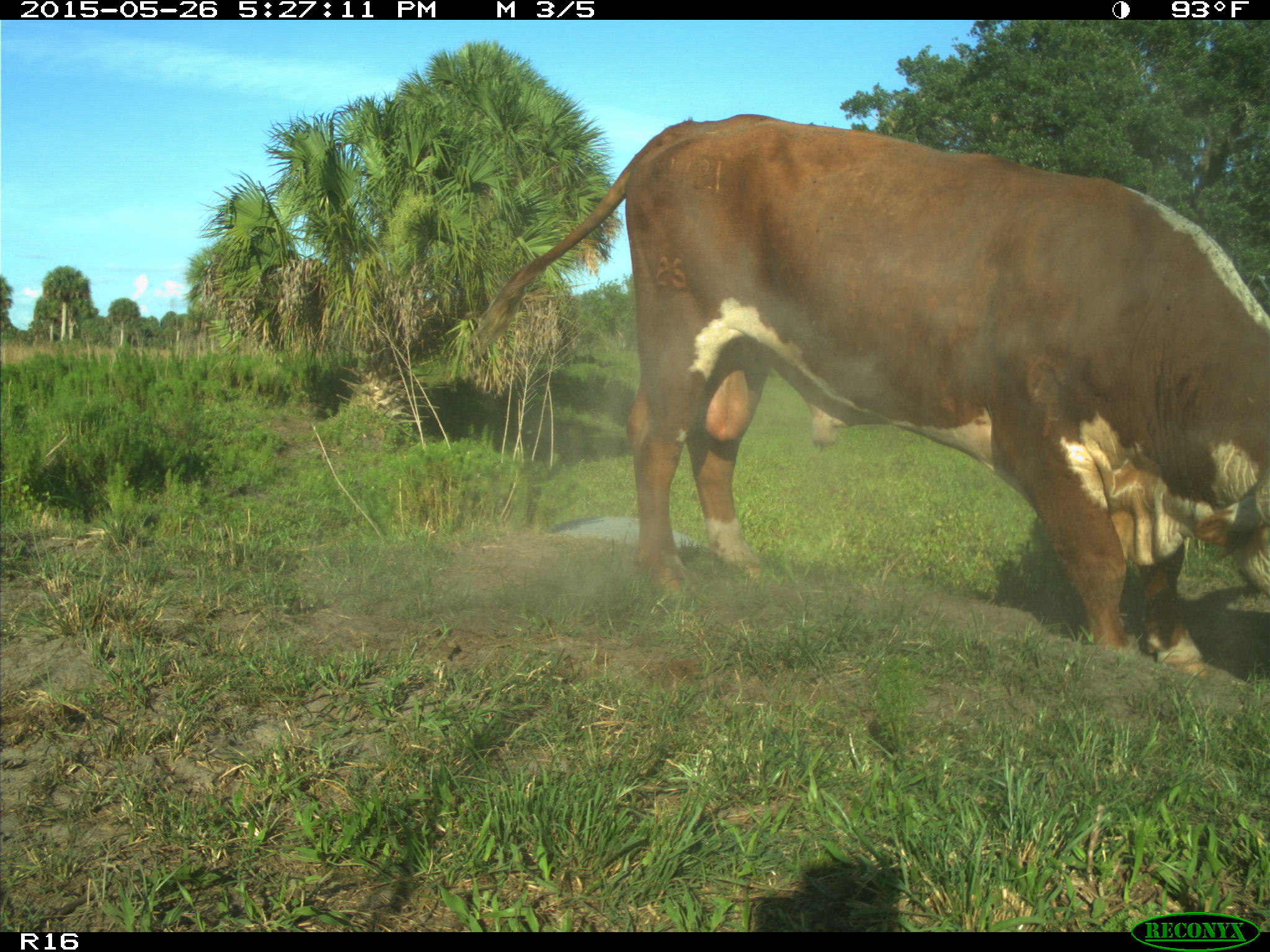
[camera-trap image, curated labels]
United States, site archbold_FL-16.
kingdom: Animalia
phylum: Chordata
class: Mammalia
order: Artiodactyla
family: Bovidae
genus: Bos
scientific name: Bos taurus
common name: domestic cow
Bos taurus (domestic cow).